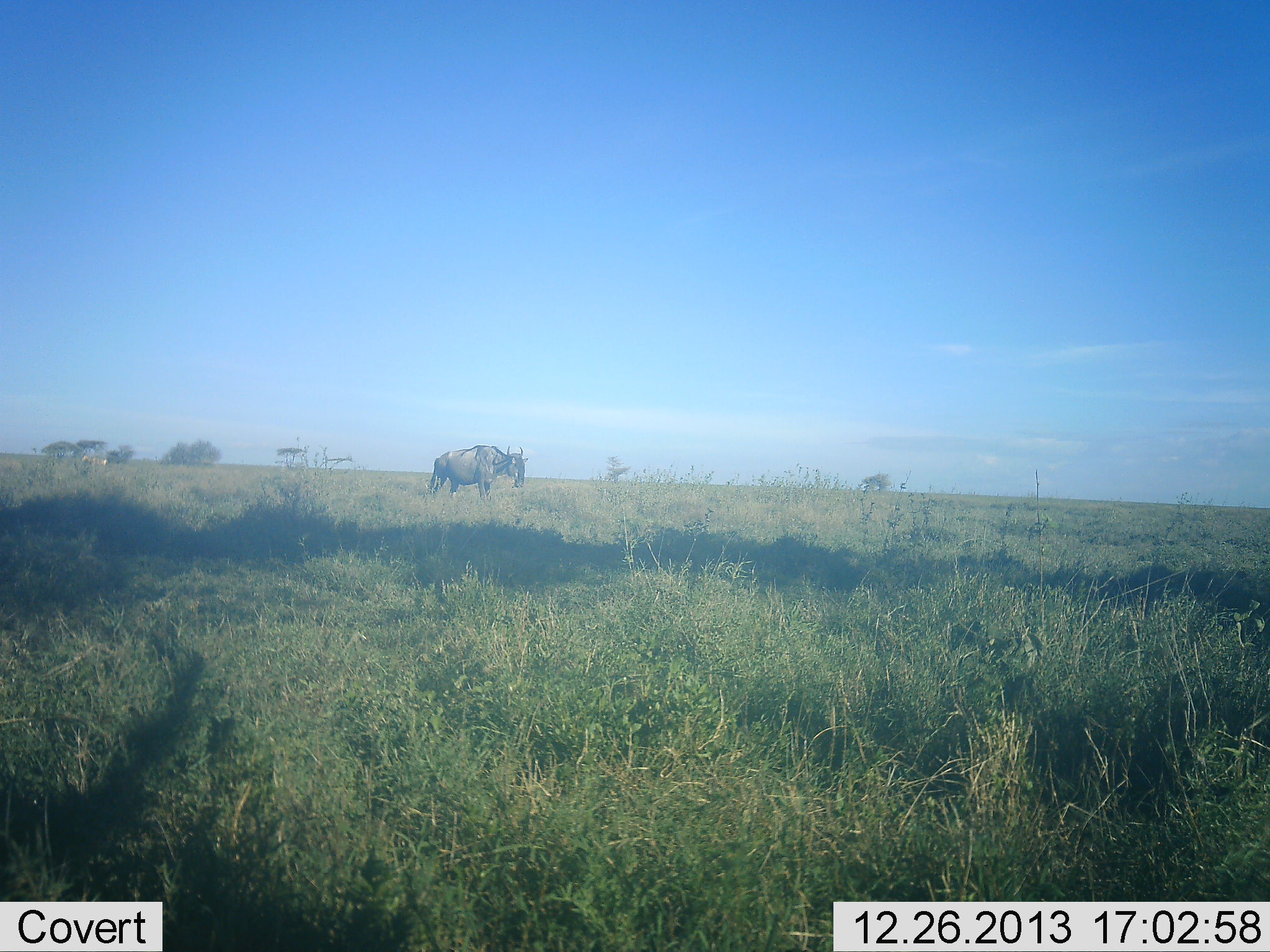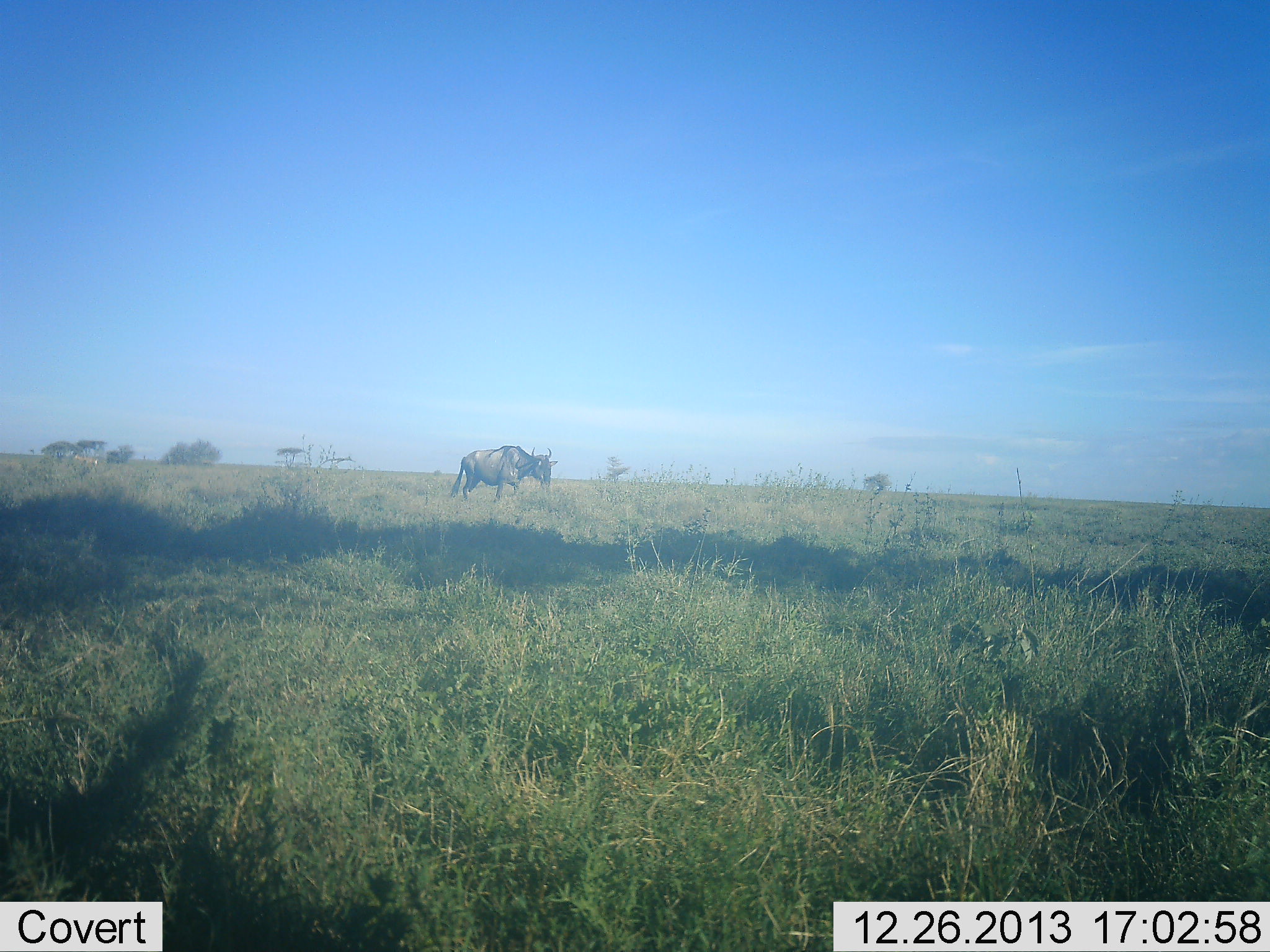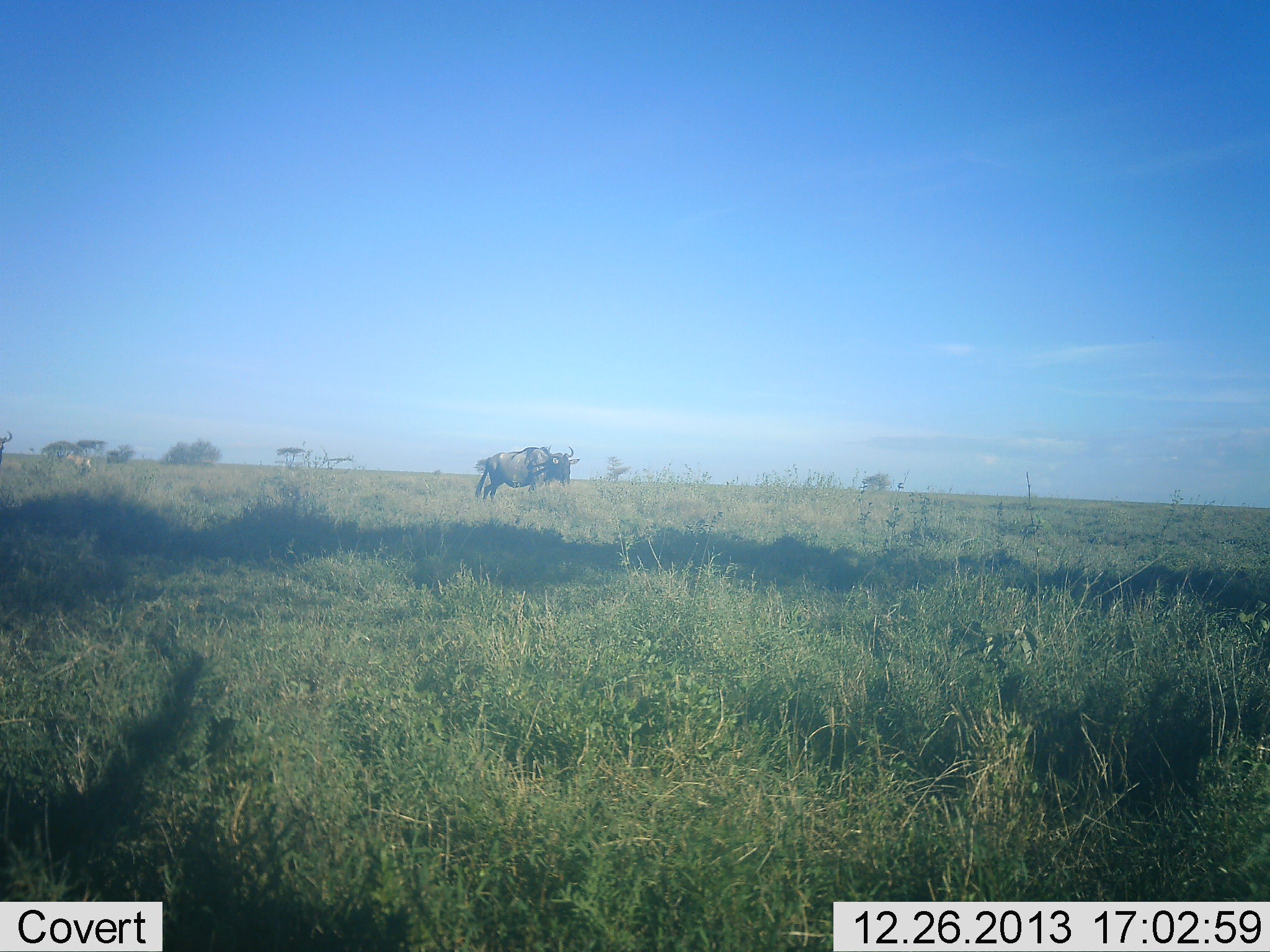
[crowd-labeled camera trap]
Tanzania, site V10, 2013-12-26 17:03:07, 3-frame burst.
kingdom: Animalia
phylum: Chordata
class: Mammalia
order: Artiodactyla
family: Bovidae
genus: Connochaetes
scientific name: Connochaetes taurinus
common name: blue wildebeest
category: wildebeest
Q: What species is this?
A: Wildebeest (blue wildebeest) (Connochaetes taurinus).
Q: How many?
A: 1.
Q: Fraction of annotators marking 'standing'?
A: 10%.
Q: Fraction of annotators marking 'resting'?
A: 0%.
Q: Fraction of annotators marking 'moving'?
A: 90%.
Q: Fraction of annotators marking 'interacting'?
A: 0%.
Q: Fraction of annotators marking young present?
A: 0%.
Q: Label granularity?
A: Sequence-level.